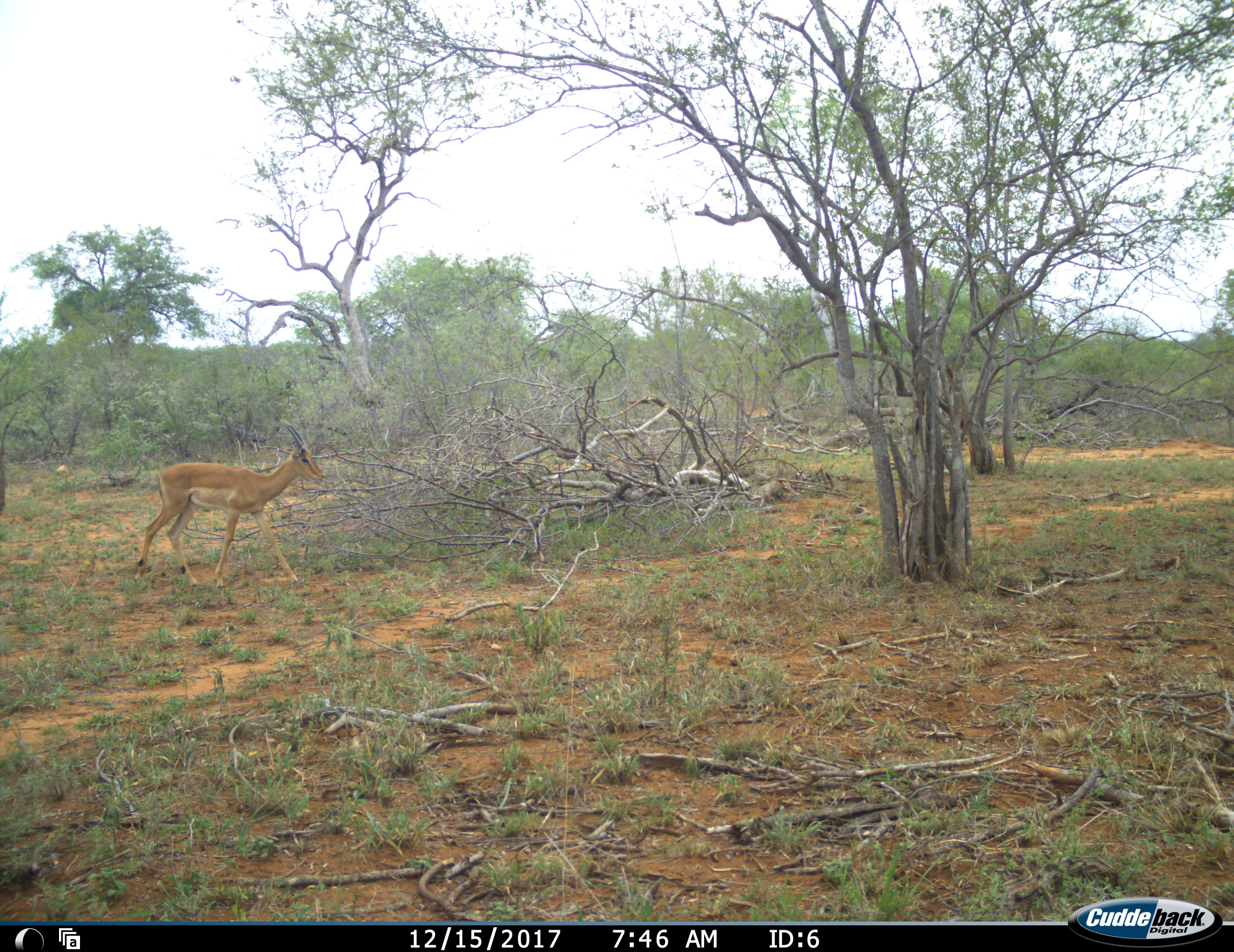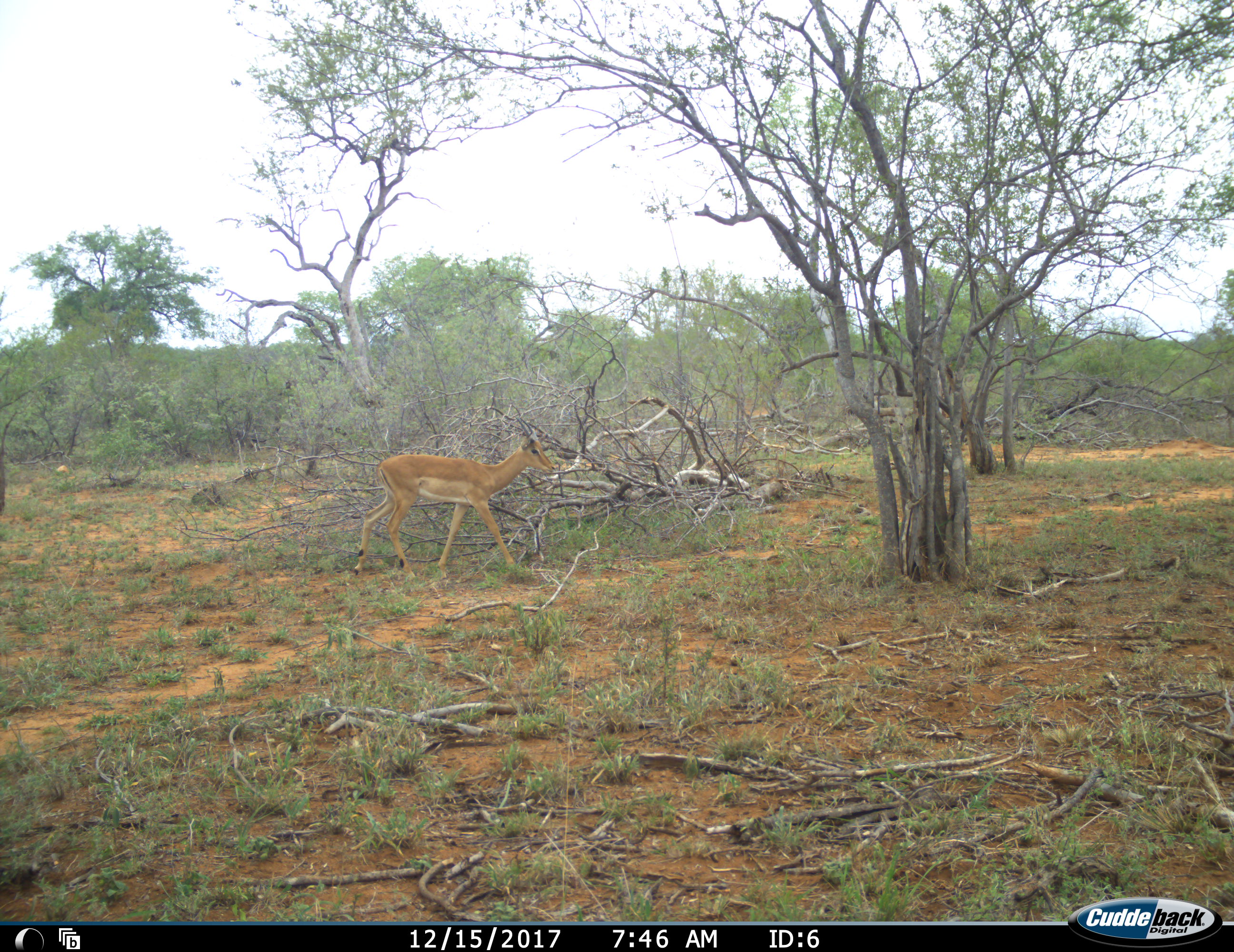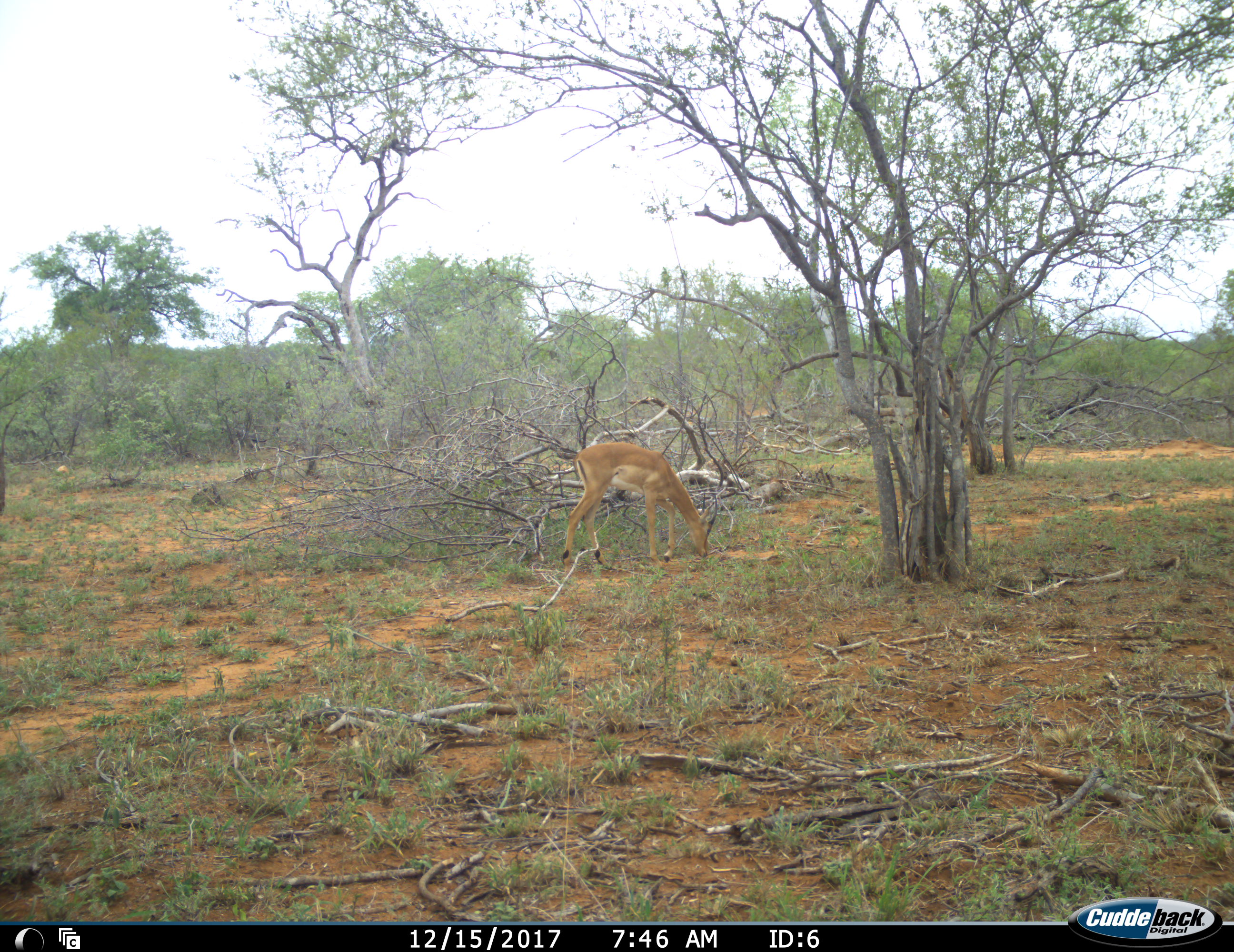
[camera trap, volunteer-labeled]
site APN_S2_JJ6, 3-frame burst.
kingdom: Animalia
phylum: Chordata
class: Mammalia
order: Artiodactyla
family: Bovidae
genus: Aepyceros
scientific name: Aepyceros melampus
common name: impala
Impala (Aepyceros melampus), count 1. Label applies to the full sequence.